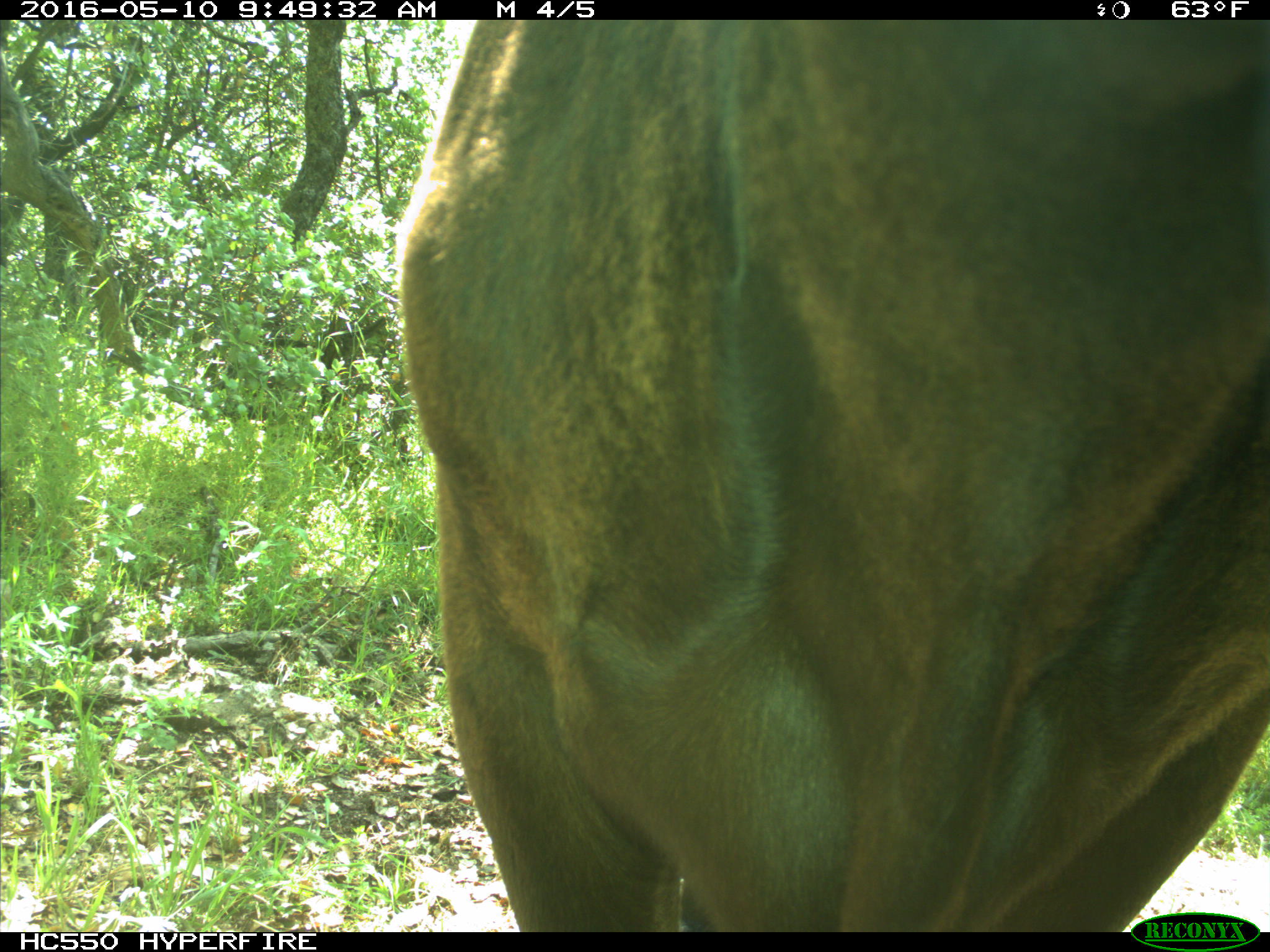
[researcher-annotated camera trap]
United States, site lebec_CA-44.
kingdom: Animalia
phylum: Chordata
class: Mammalia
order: Artiodactyla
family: Bovidae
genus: Bos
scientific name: Bos taurus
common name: domestic cow